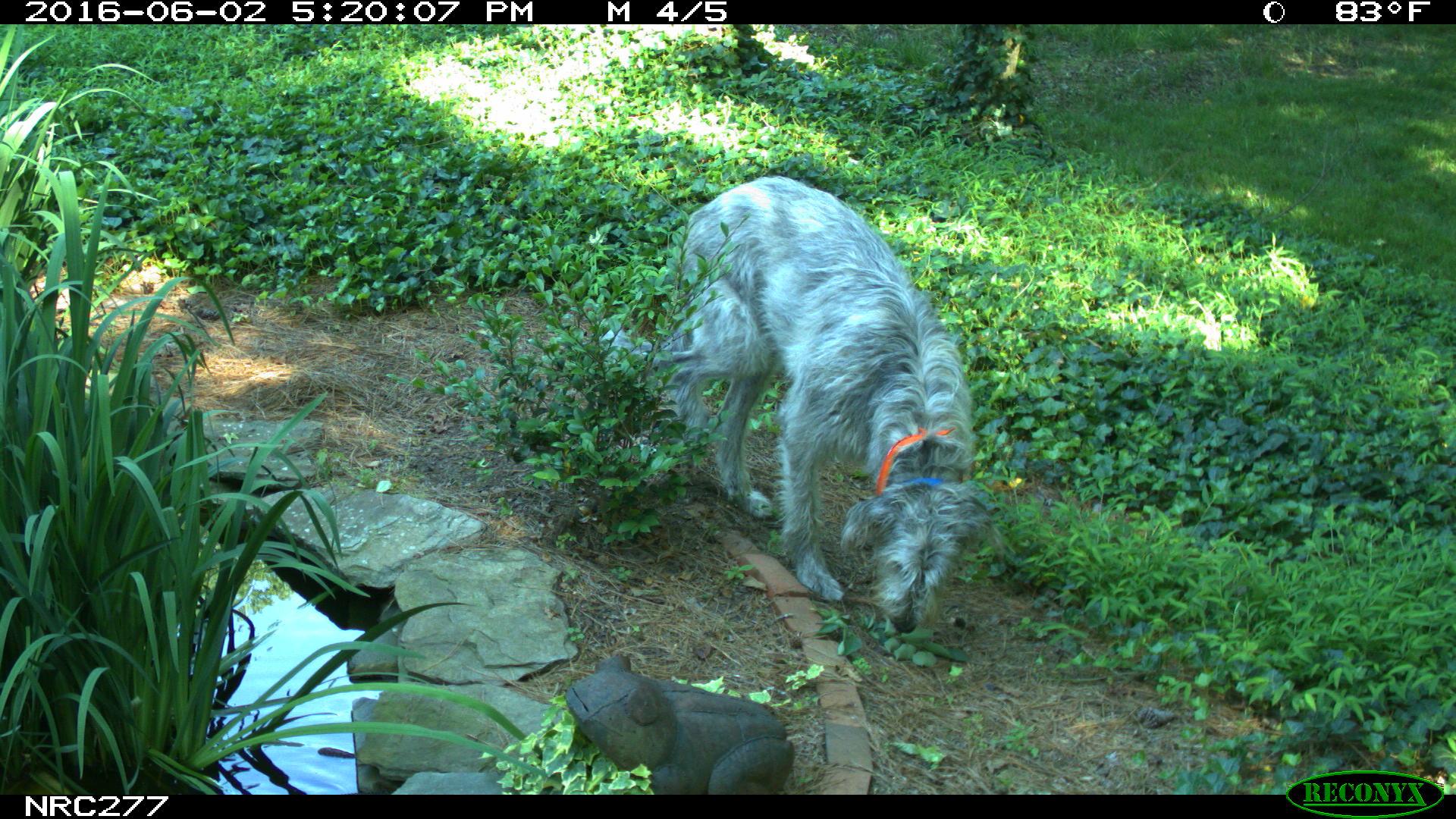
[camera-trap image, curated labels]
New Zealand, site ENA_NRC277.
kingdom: Animalia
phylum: Chordata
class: Mammalia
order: Carnivora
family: Canidae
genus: Canis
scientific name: Canis familiaris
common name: domestic dog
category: dog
Dog (domestic dog) (Canis familiaris).